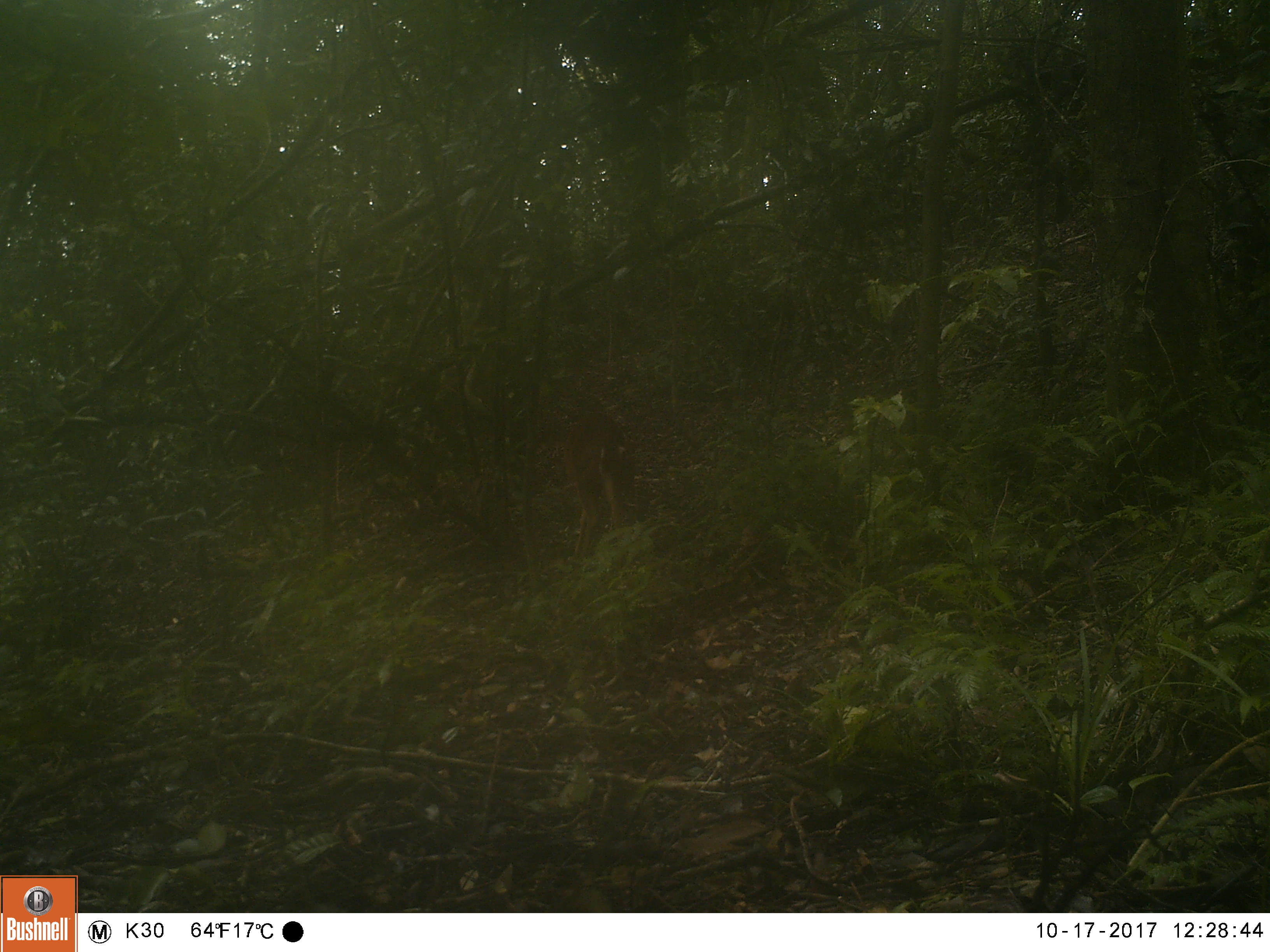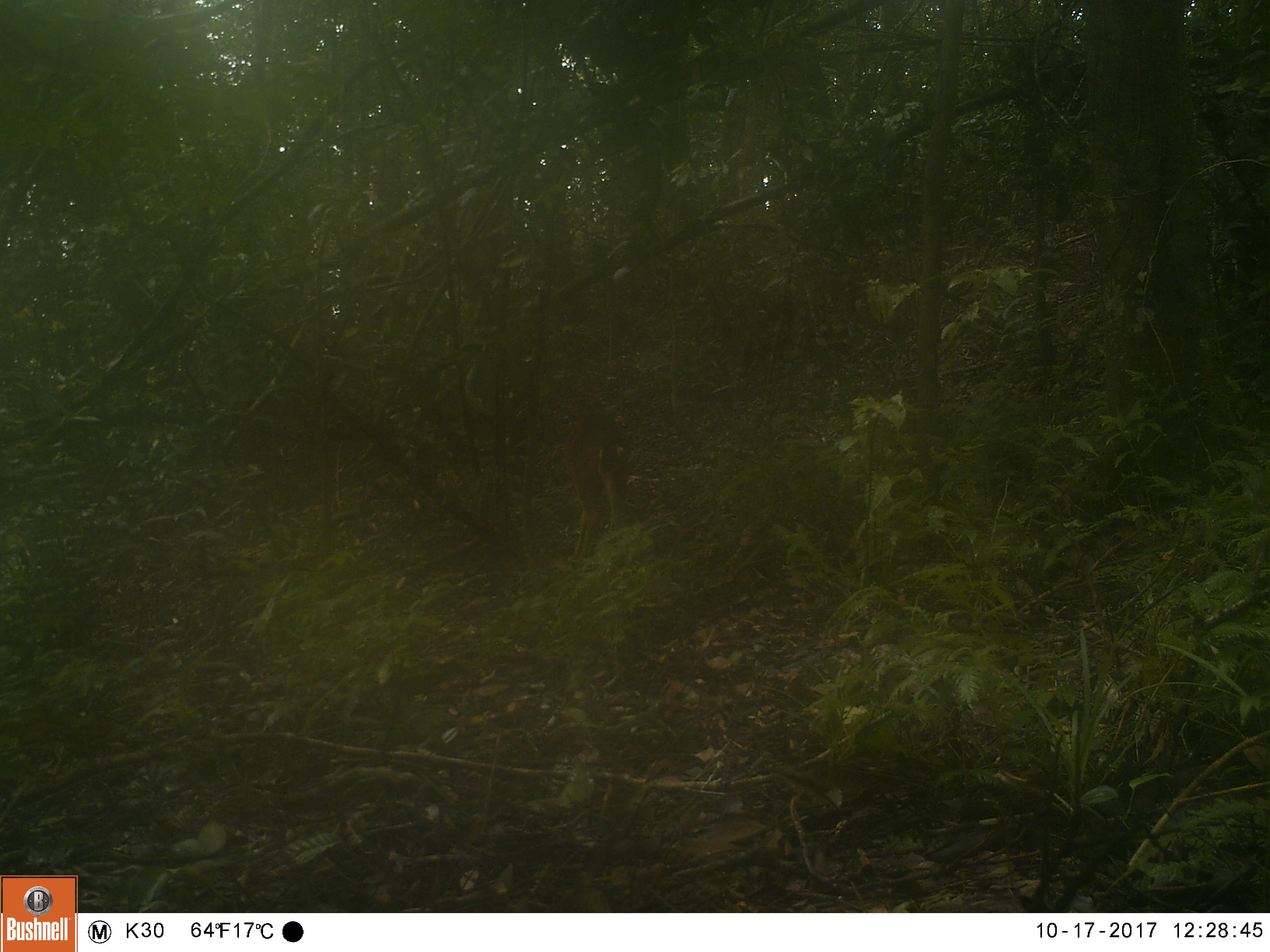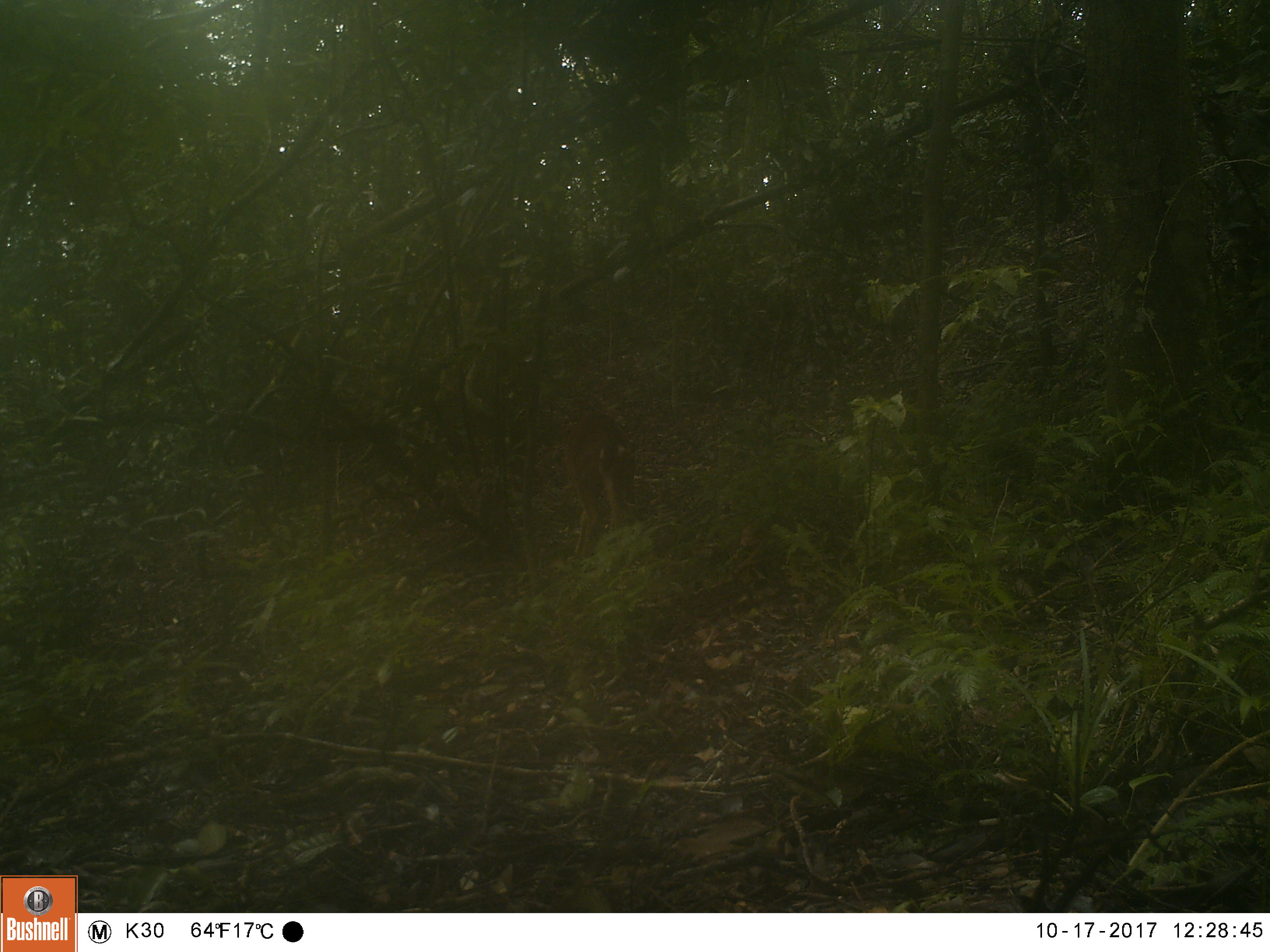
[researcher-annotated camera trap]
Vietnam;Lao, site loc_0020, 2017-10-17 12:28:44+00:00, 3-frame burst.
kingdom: Animalia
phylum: Chordata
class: Mammalia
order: Artiodactyla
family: Cervidae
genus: Muntiacus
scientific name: Muntiacus vuquangensis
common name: large-antlered muntjac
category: large antlered muntjac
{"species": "large antlered muntjac (large-antlered muntjac) (Muntiacus vuquangensis)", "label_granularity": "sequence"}